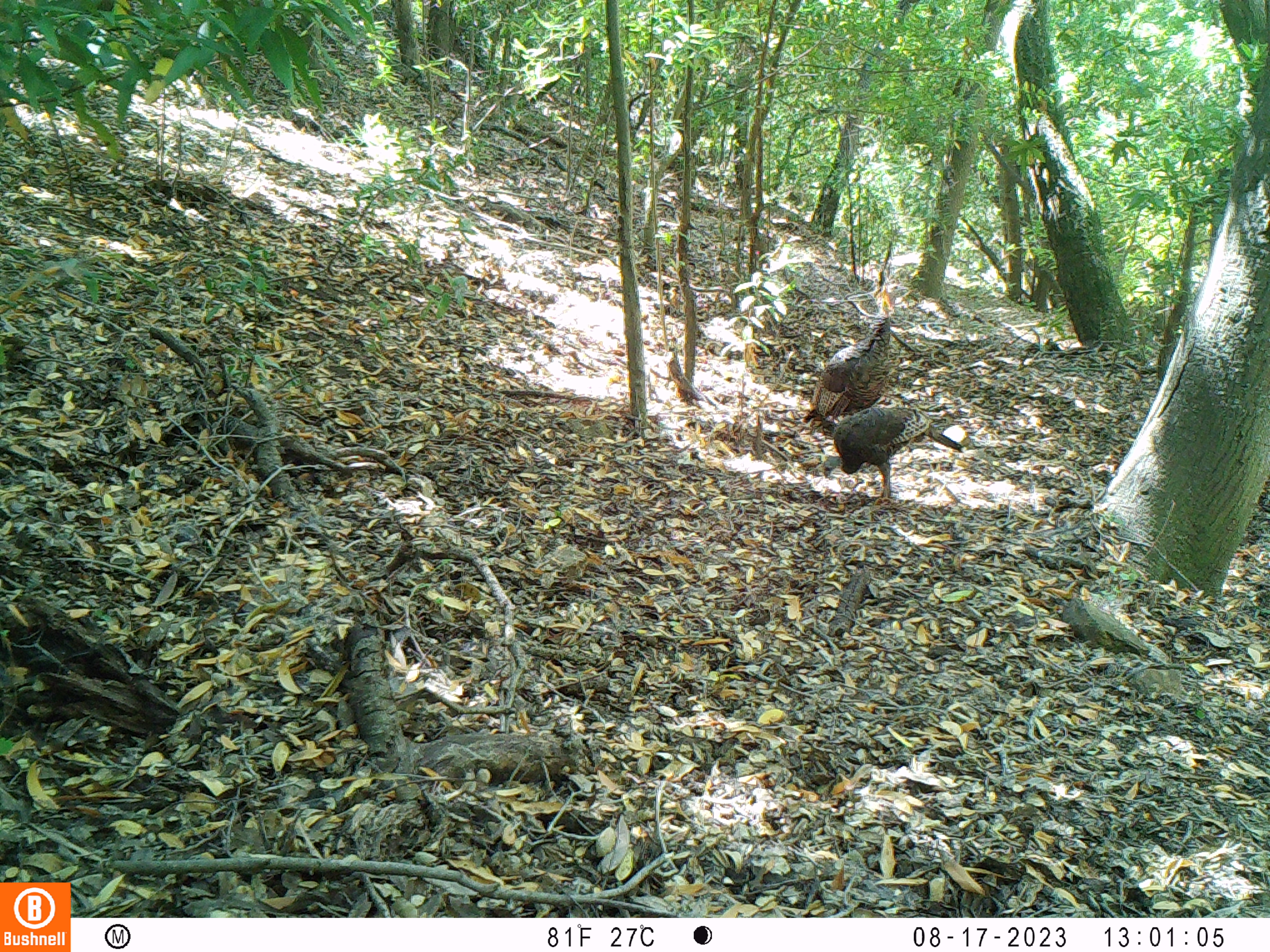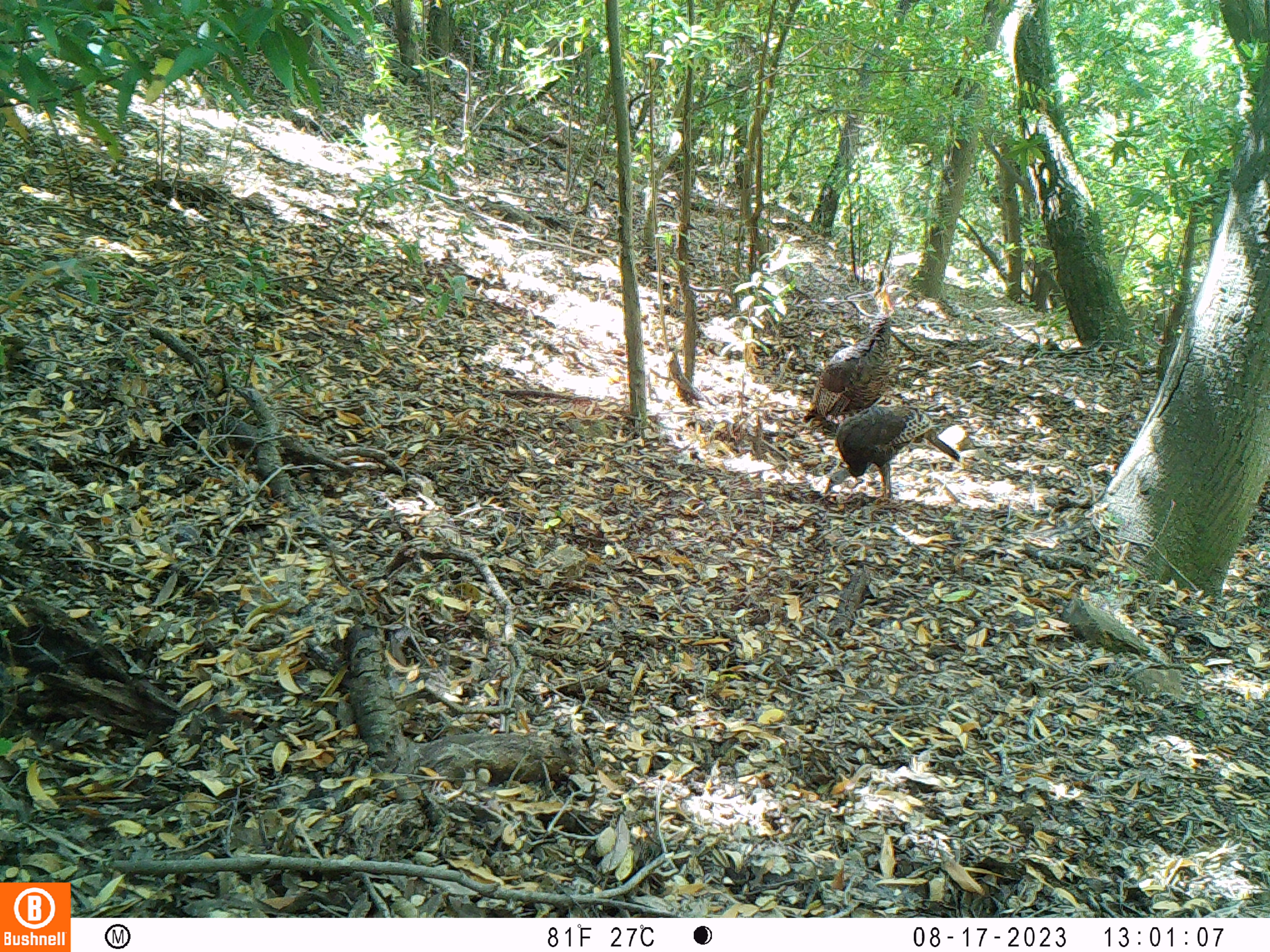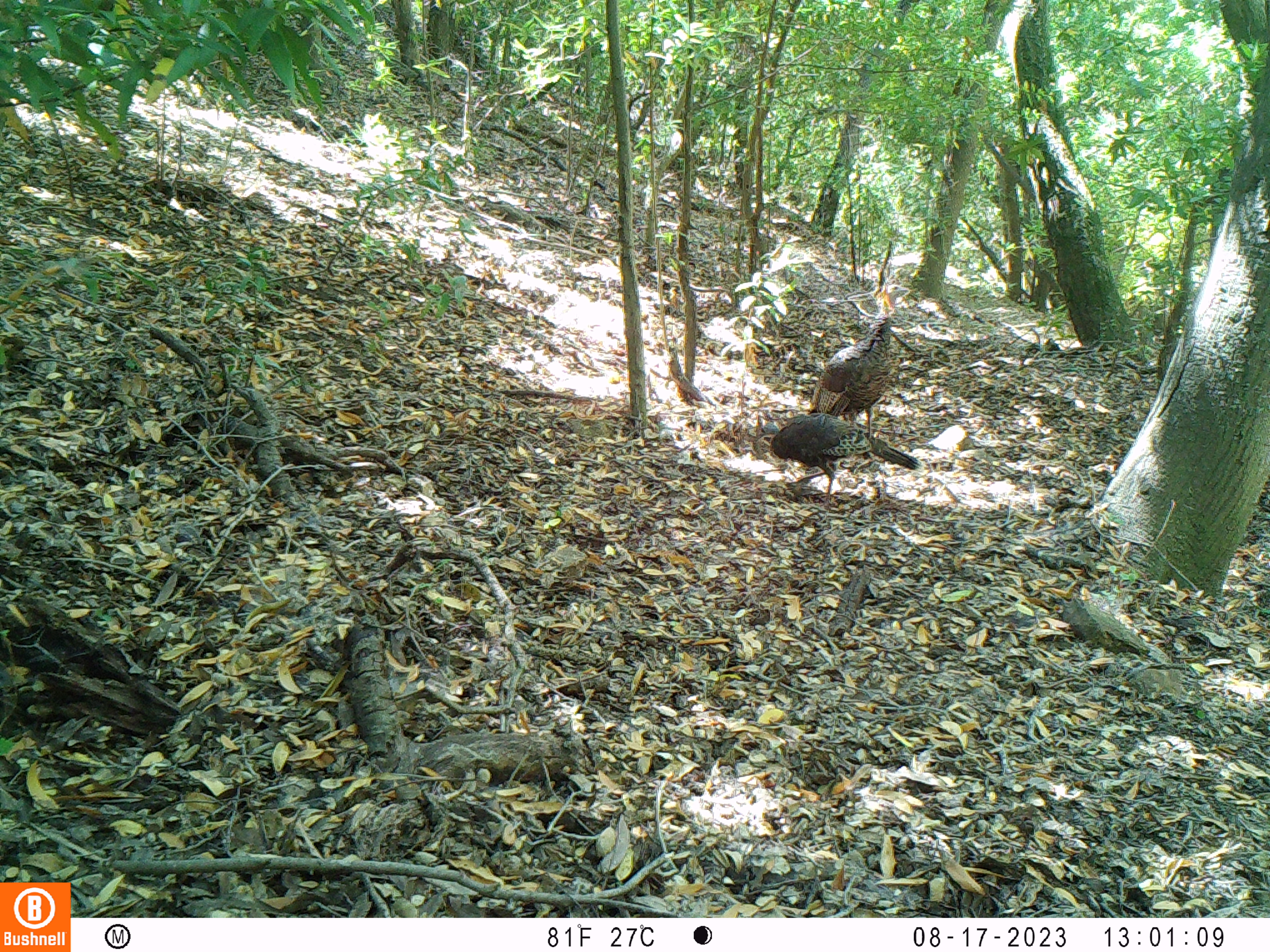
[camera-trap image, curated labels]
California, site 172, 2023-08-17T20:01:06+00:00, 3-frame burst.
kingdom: Animalia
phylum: Chordata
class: Aves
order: Galliformes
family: Phasianidae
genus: Meleagris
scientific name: Meleagris gallopavo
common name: turkey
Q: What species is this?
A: Turkey (Meleagris gallopavo).